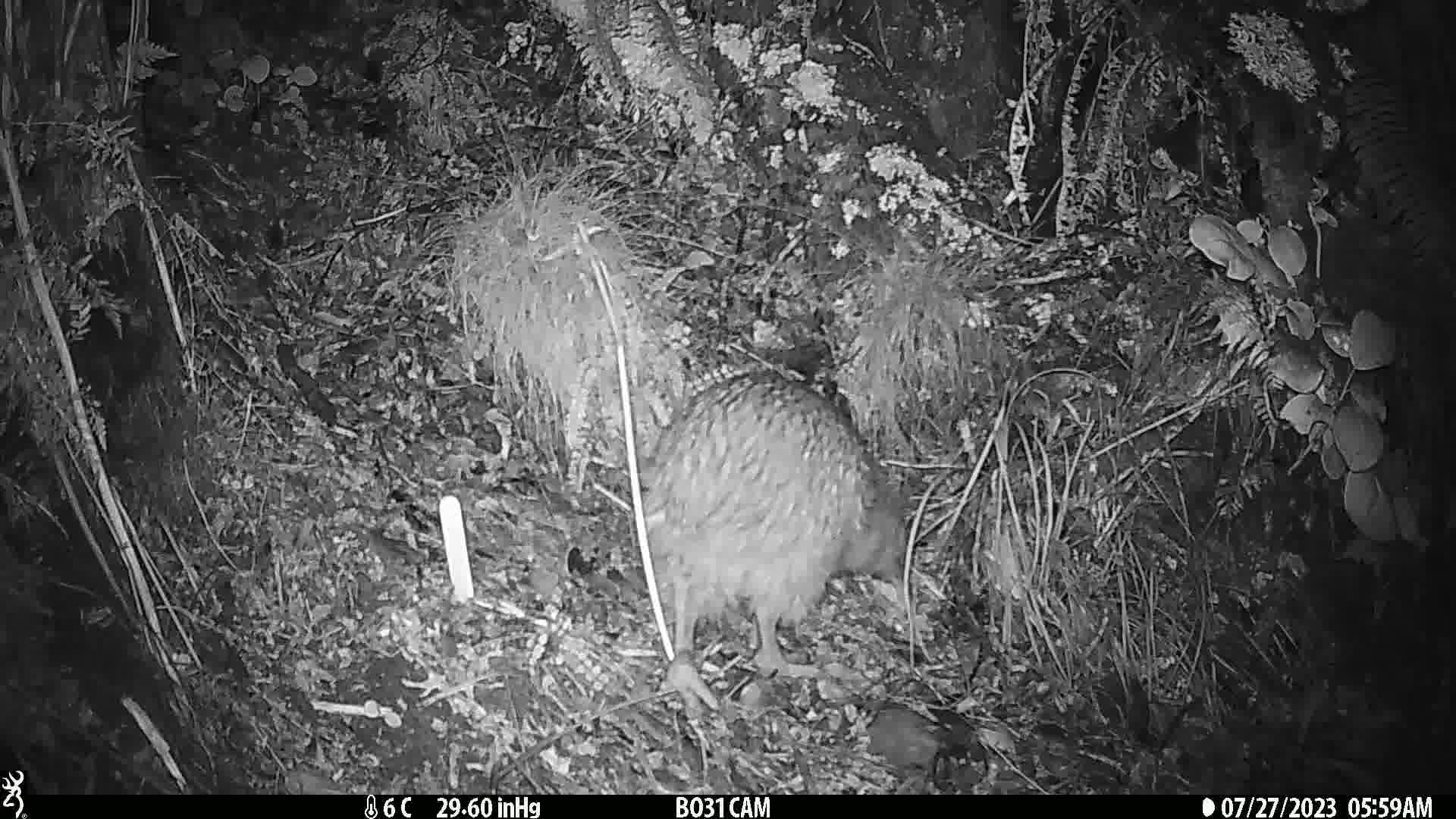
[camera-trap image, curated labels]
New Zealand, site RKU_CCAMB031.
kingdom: Animalia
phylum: Chordata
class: Aves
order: Apterygiformes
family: Apterygidae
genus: Apteryx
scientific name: Apteryx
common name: kiwi